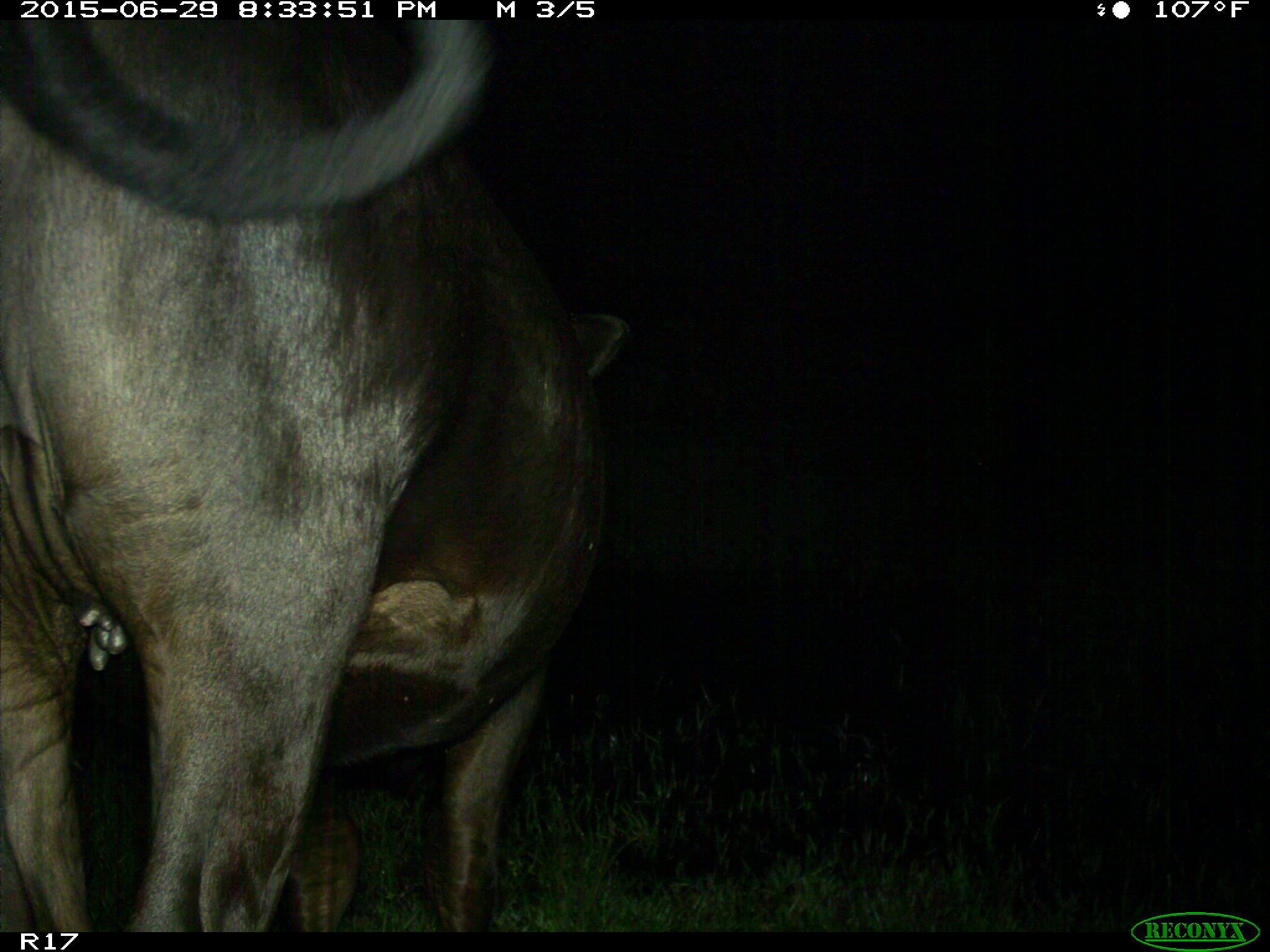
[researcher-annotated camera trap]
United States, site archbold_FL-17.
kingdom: Animalia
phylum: Chordata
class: Mammalia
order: Artiodactyla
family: Bovidae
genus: Bos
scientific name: Bos taurus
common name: domestic cow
Bos taurus (domestic cow).